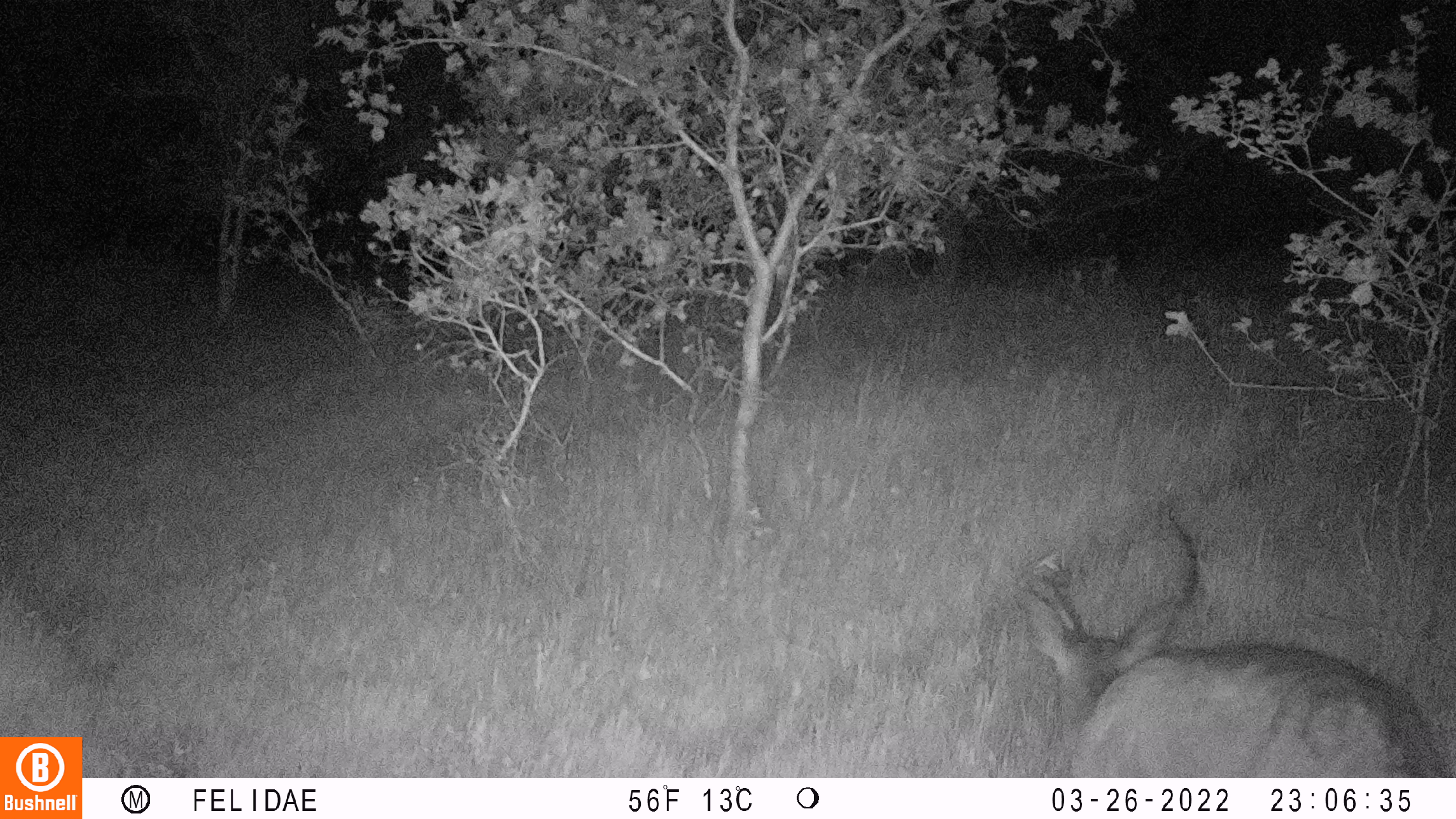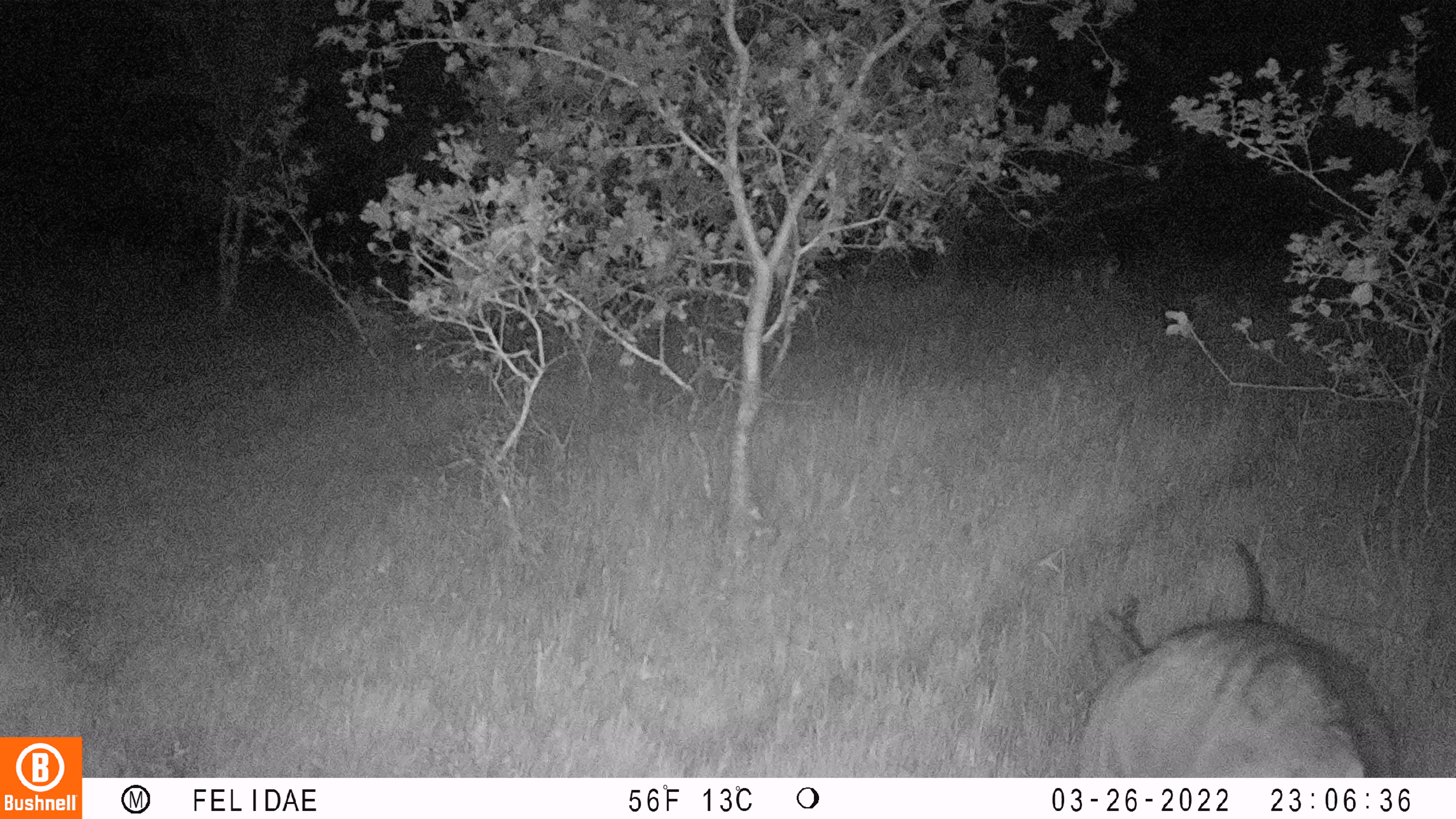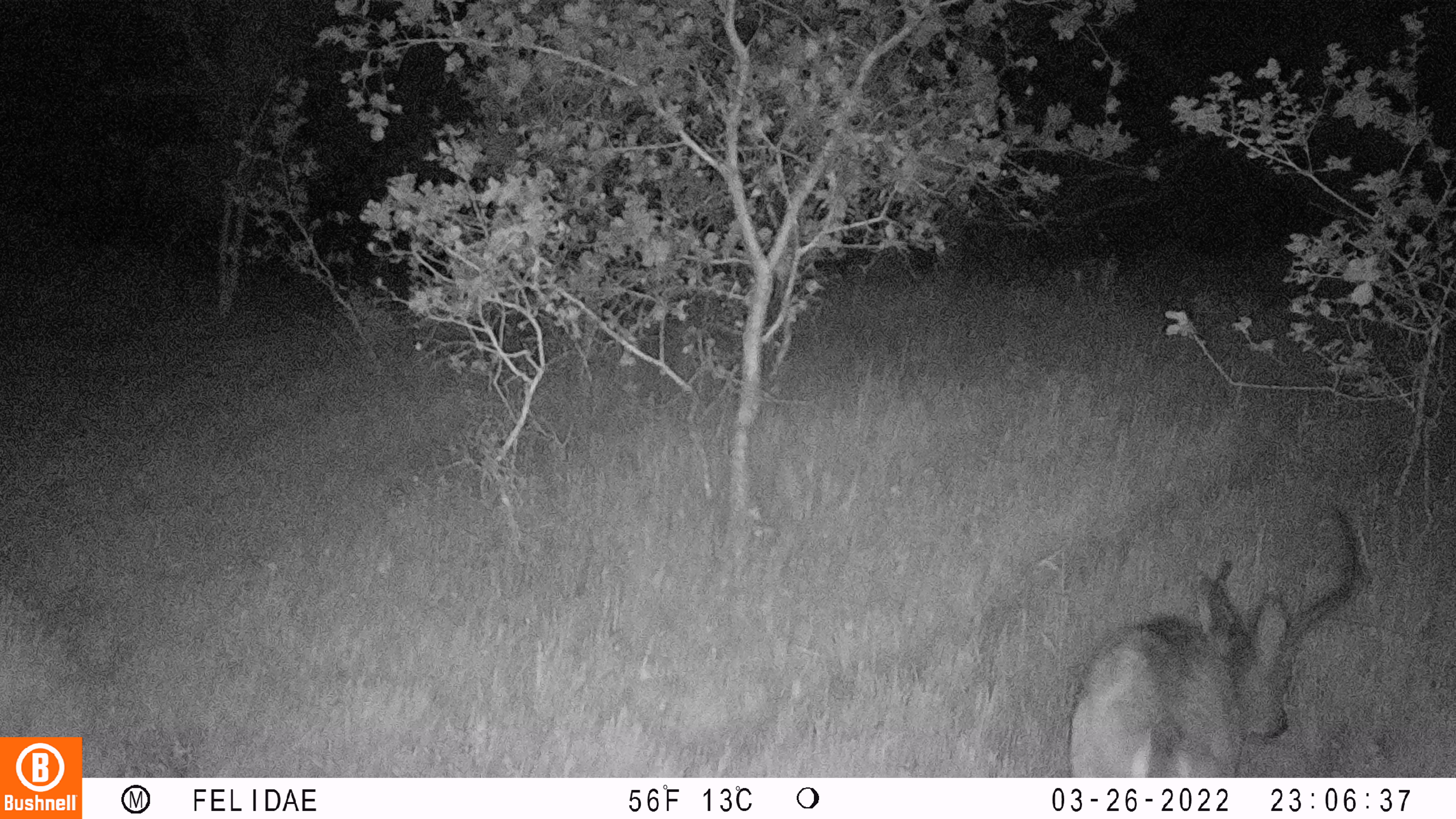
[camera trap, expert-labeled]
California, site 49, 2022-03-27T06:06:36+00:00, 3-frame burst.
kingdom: Animalia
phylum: Chordata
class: Mammalia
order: Artiodactyla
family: Cervidae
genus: Odocoileus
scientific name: Odocoileus hemionus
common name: mule deer